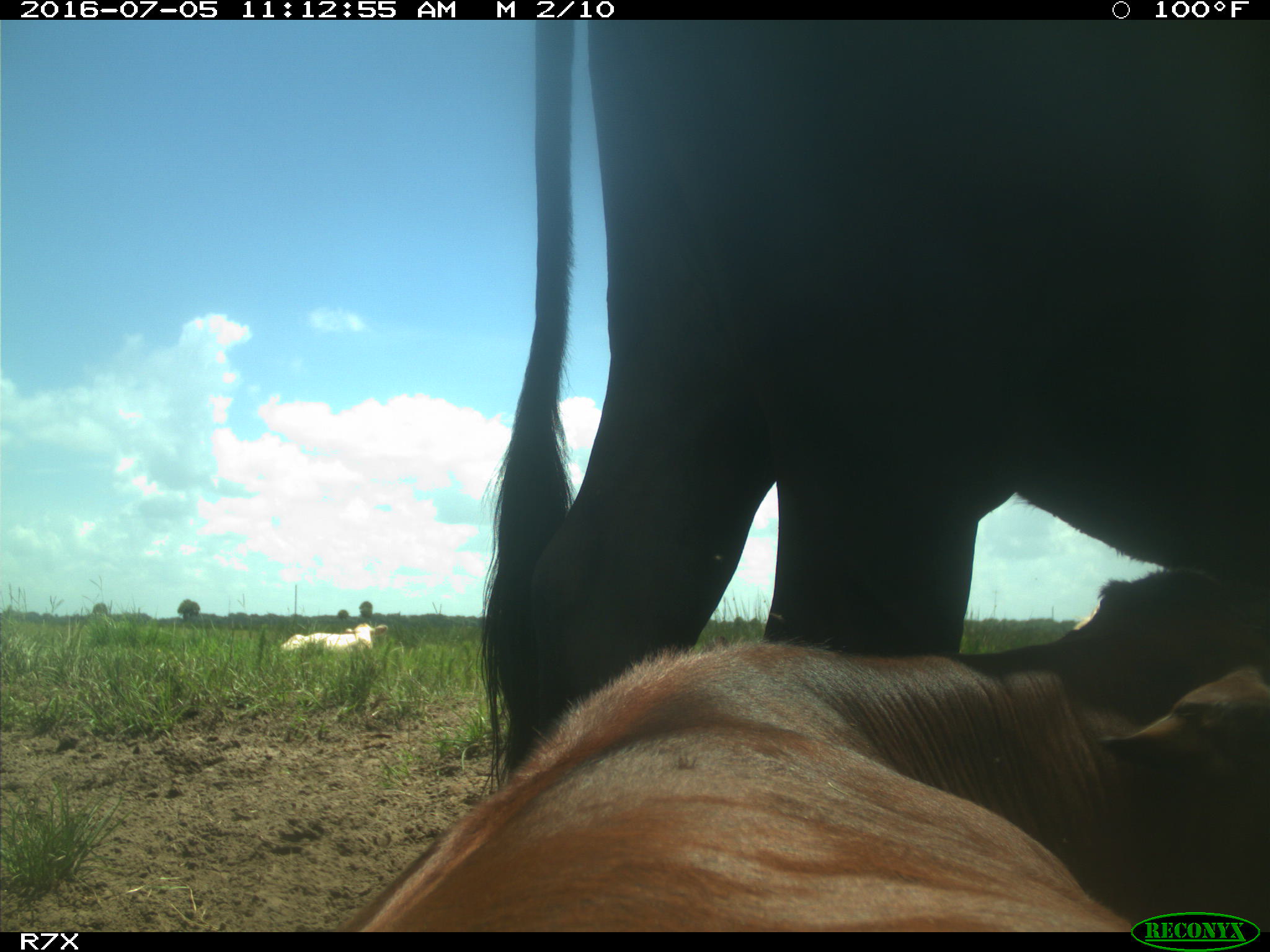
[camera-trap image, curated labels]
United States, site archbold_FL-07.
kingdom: Animalia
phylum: Chordata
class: Mammalia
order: Artiodactyla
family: Bovidae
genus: Bos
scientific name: Bos taurus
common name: domestic cow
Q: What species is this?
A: Bos taurus (domestic cow).